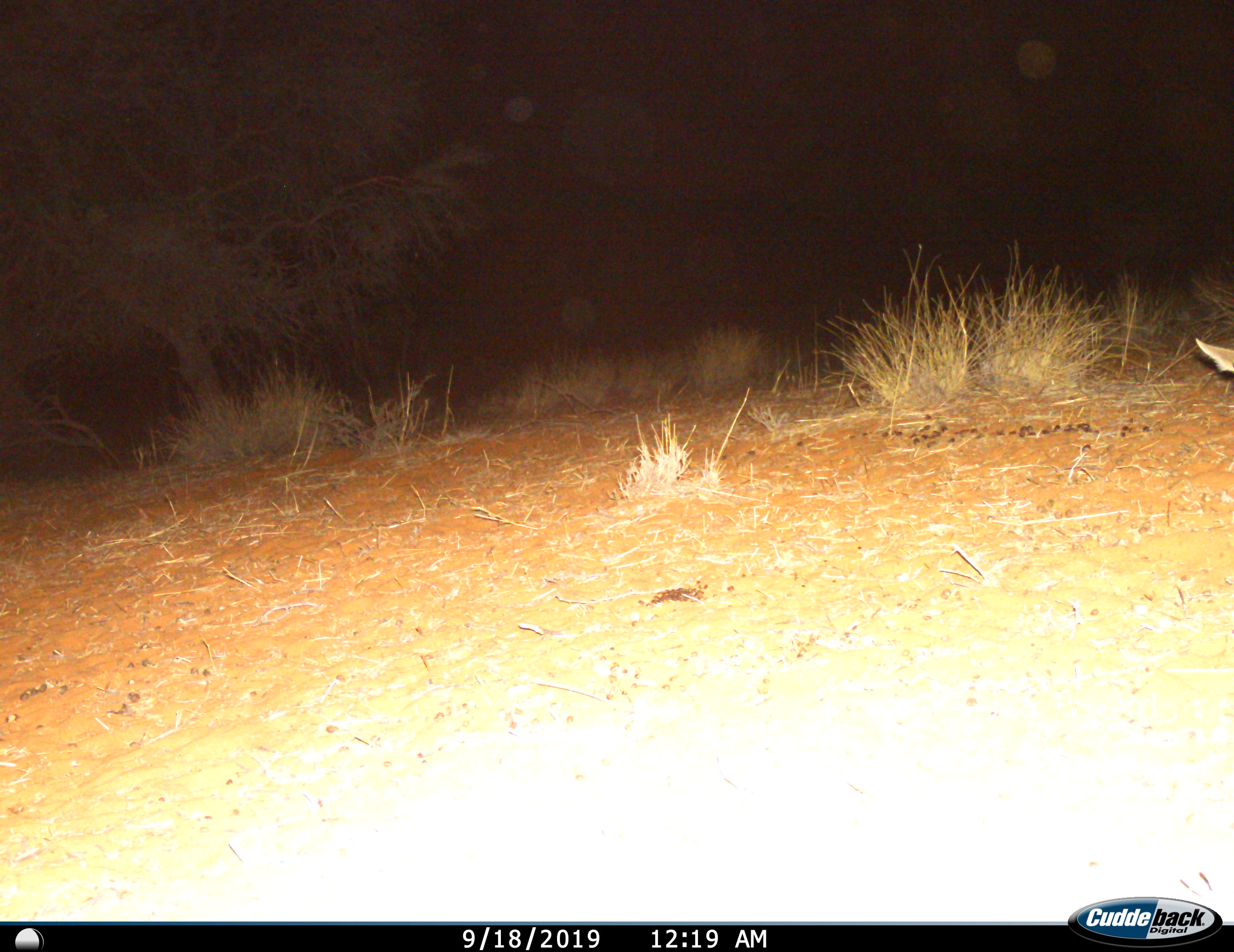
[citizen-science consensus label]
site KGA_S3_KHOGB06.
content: unidentified animal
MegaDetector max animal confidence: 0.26